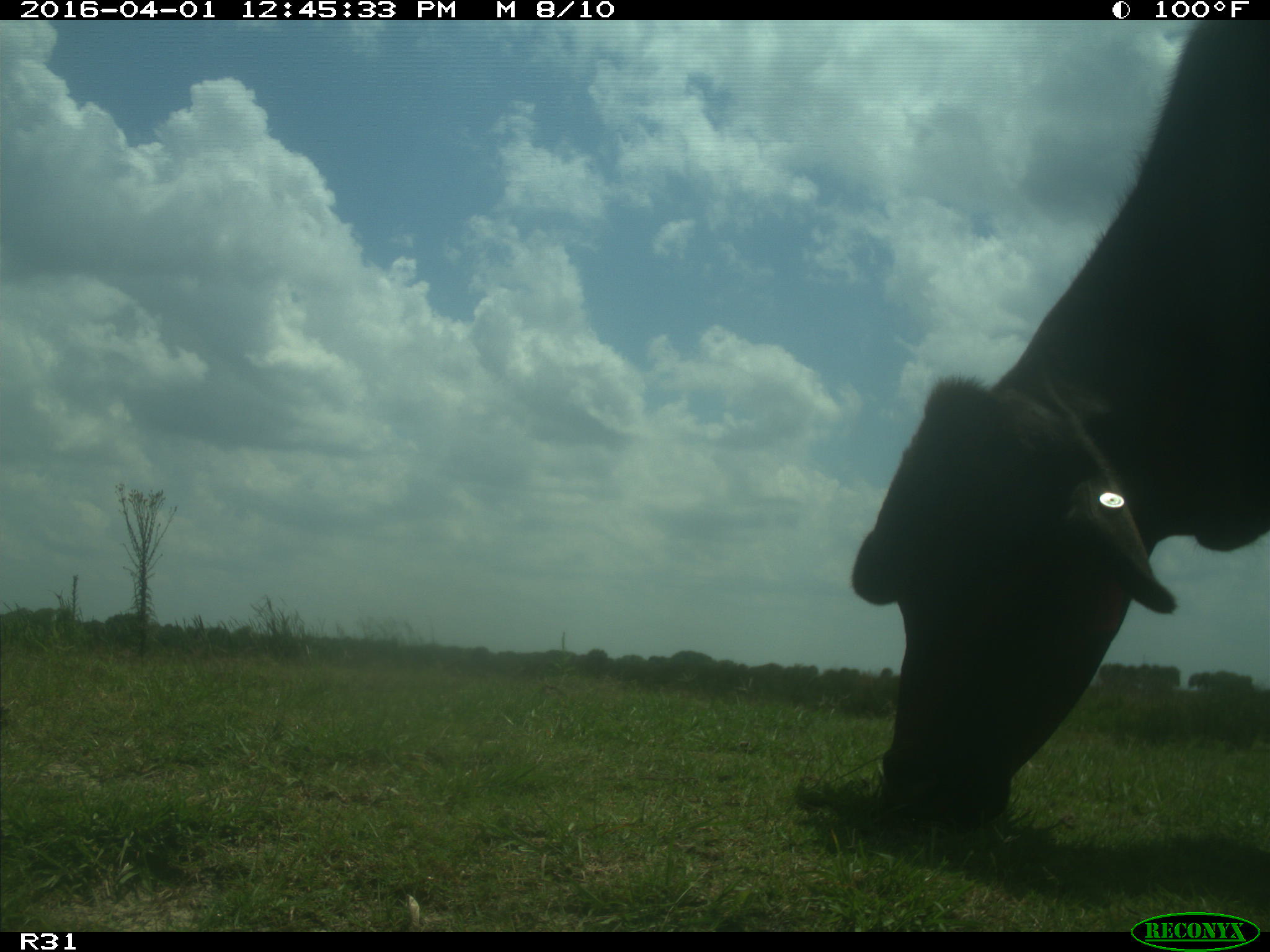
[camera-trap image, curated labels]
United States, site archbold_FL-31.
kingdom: Animalia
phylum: Chordata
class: Mammalia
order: Artiodactyla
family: Bovidae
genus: Bos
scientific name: Bos taurus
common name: domestic cow